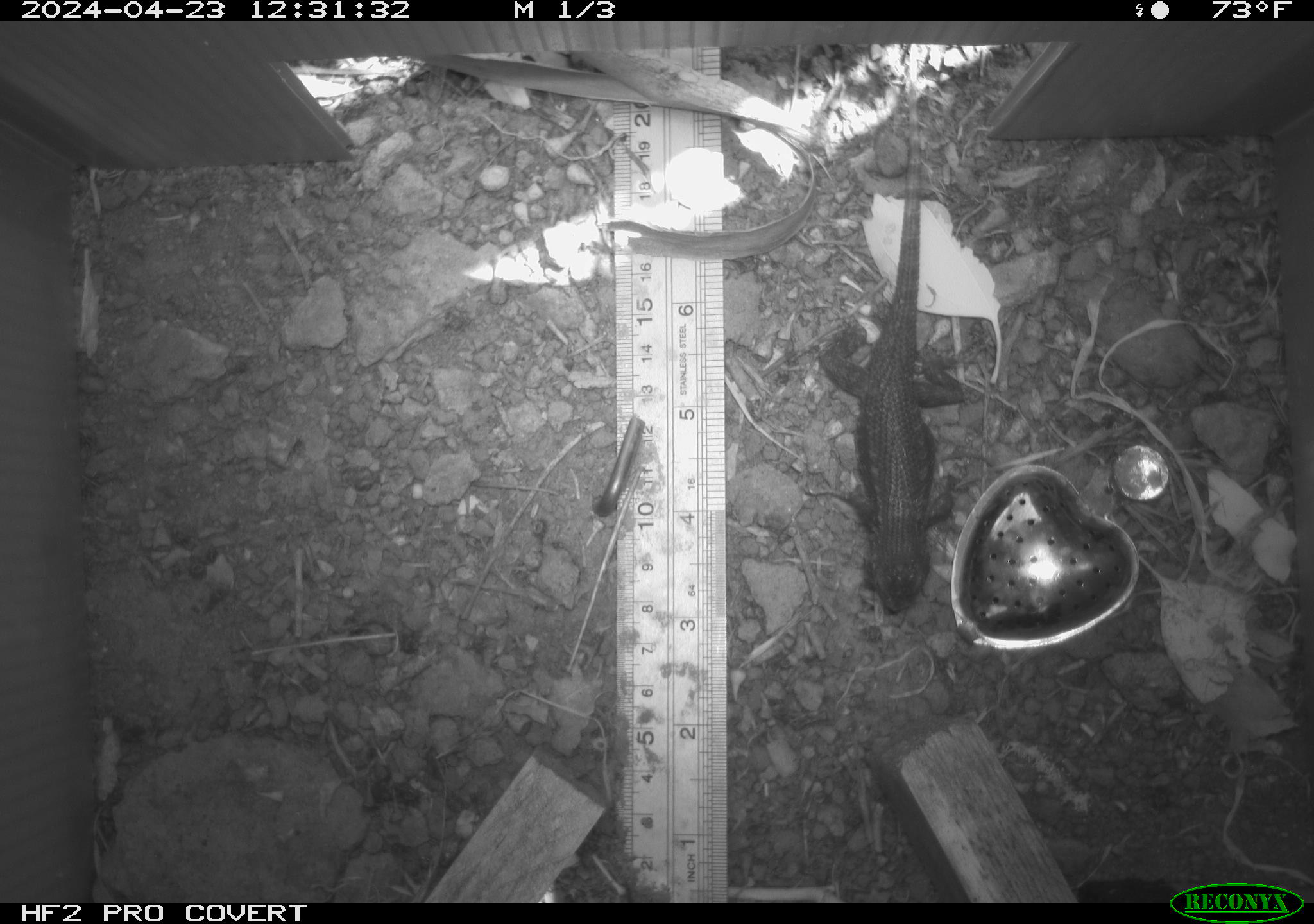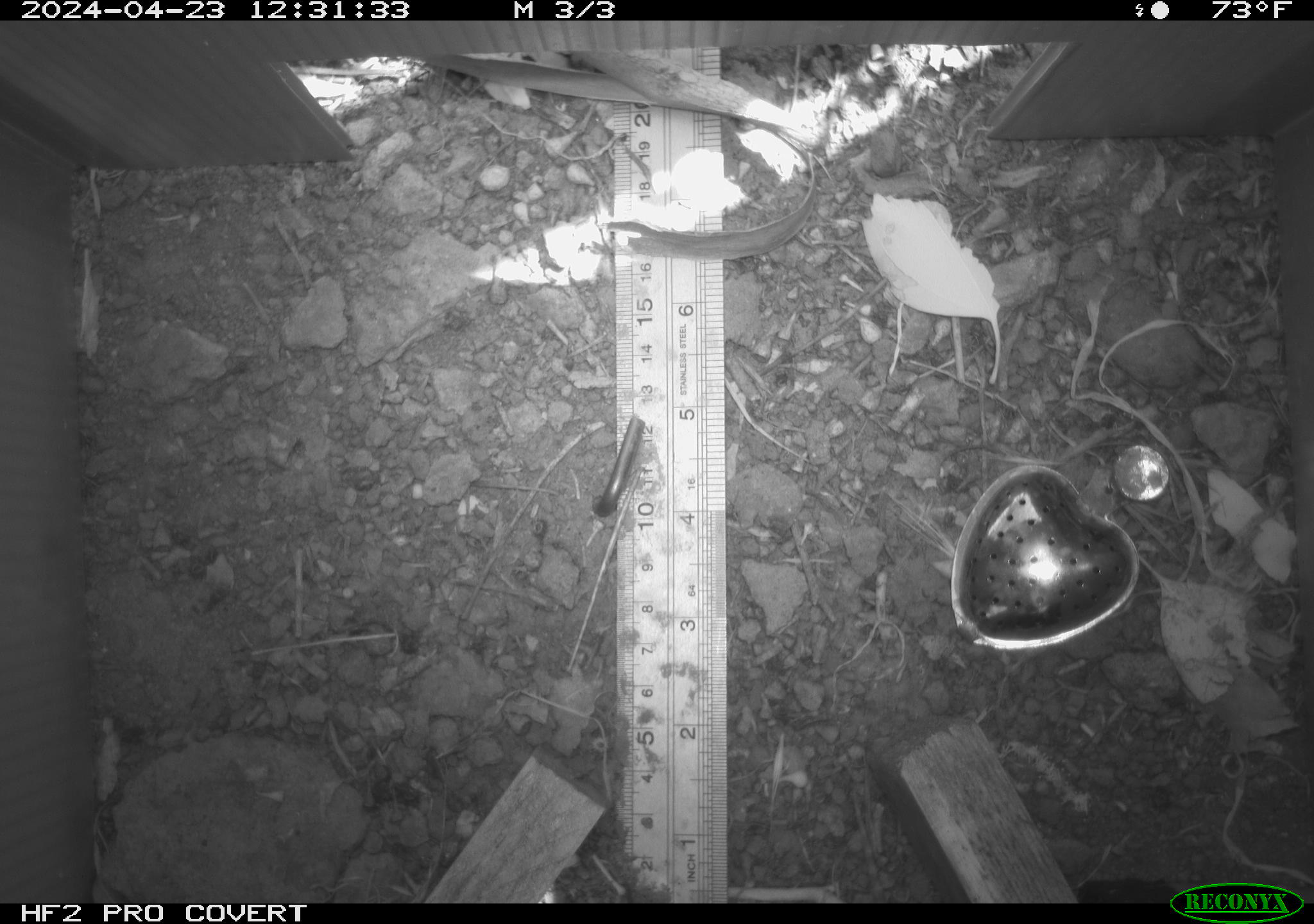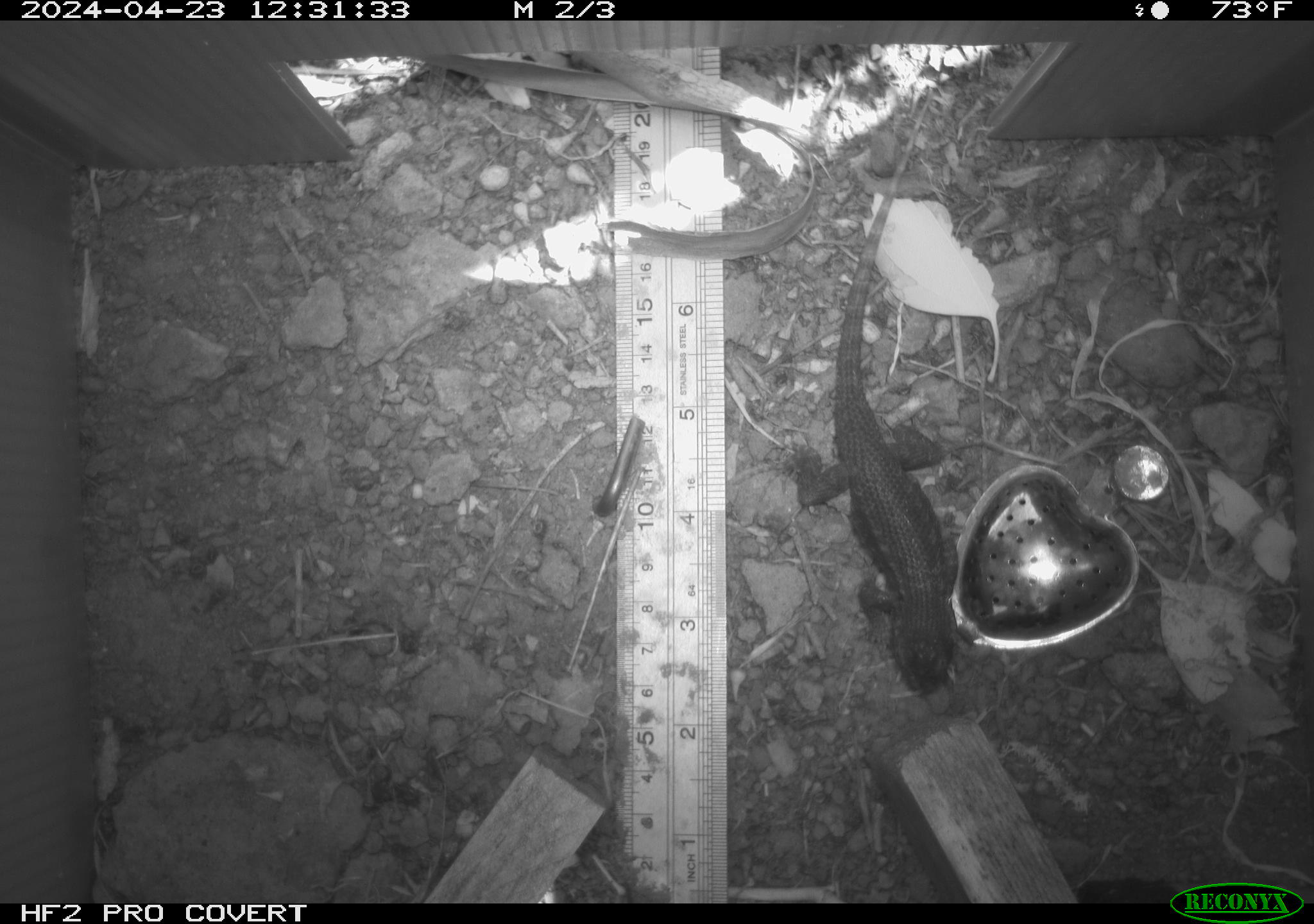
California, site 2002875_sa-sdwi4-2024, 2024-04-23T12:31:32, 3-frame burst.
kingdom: Animalia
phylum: Chordata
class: Reptilia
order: Squamata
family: Phrynosomatidae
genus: Sceloporus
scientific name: Sceloporus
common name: spiny lizards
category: sceloporus species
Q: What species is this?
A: Sceloporus species (spiny lizards) (Sceloporus).